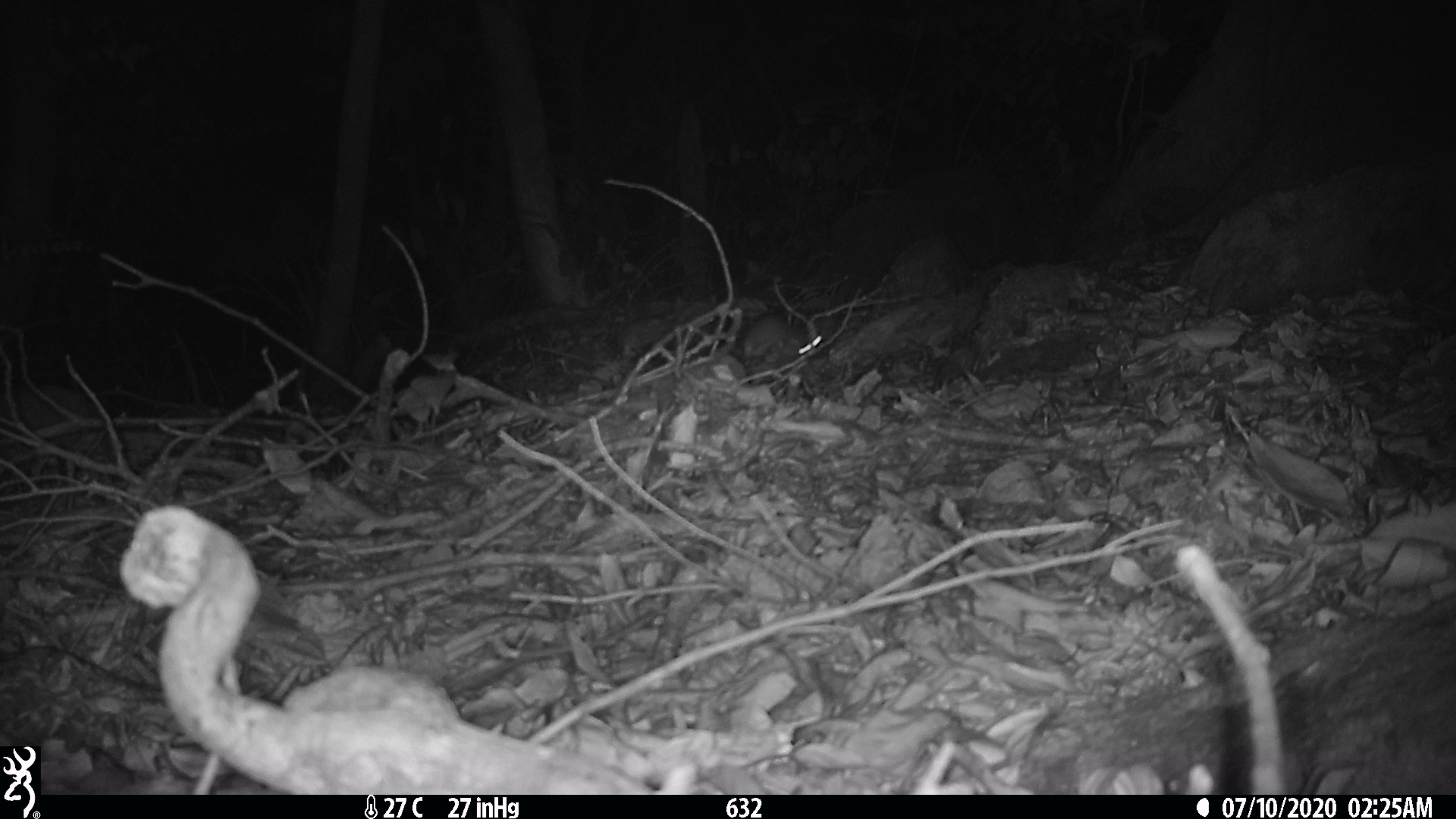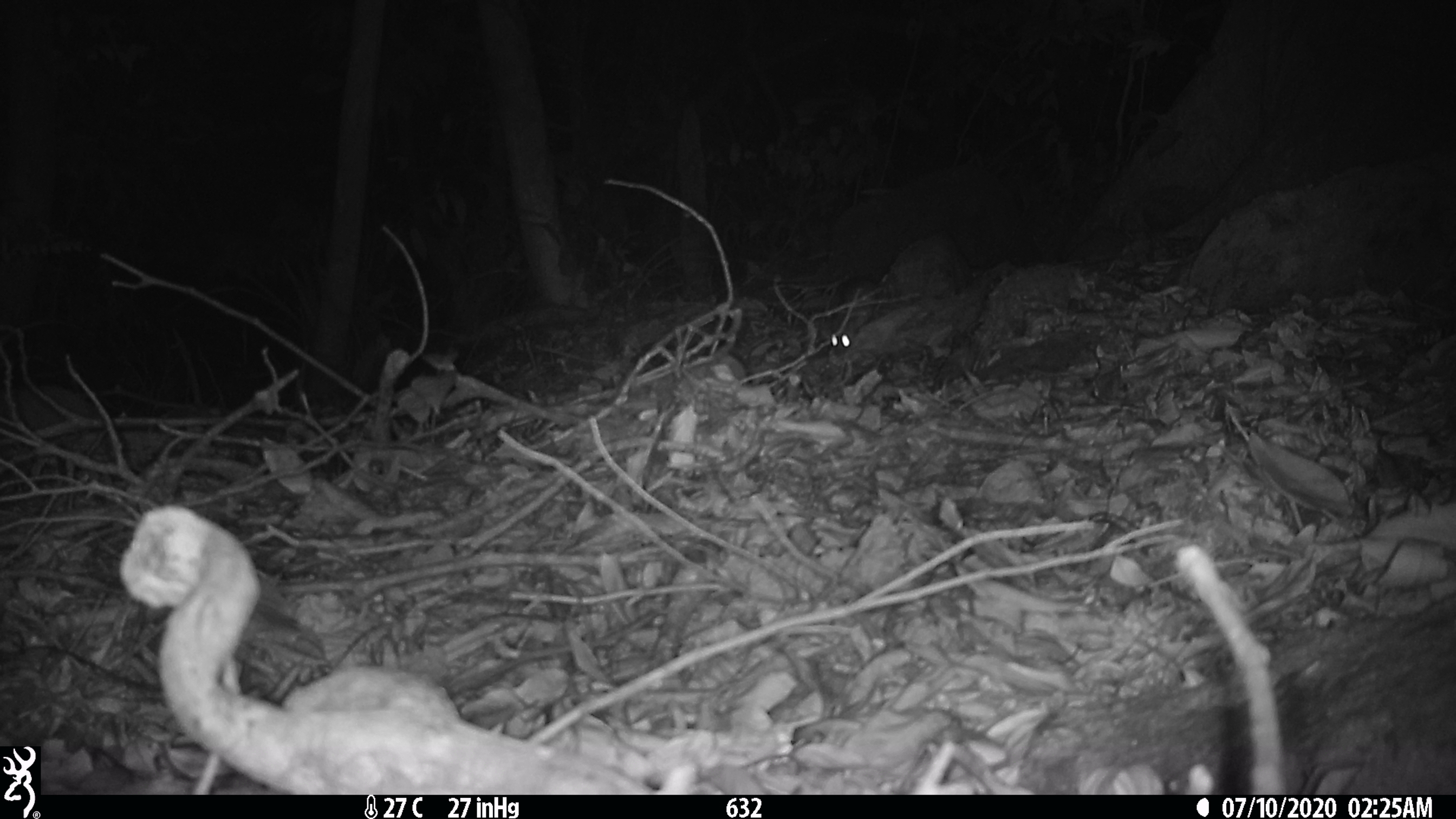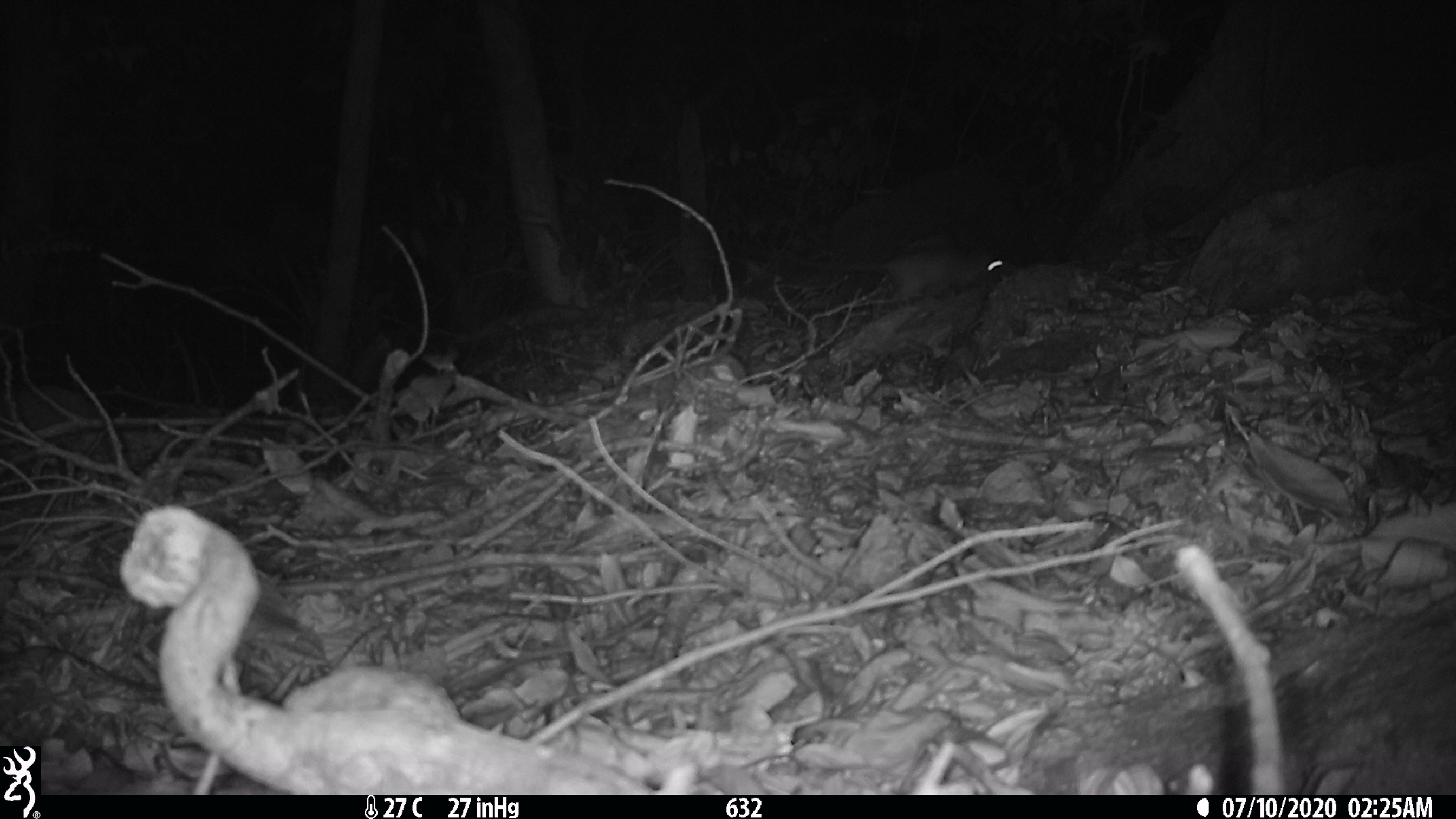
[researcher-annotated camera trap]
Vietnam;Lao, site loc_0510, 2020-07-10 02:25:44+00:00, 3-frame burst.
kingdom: Animalia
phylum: Chordata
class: Mammalia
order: Carnivora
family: Mustelidae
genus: Melogale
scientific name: Melogale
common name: ferret badger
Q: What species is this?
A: Ferret badger (Melogale).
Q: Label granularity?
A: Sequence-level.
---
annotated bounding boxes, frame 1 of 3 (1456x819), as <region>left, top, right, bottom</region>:
ferret badger: <region>742, 312, 823, 363</region>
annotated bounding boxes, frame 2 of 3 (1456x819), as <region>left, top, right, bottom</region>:
ferret badger: <region>829, 278, 885, 357</region>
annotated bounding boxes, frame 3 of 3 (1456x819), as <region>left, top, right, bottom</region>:
ferret badger: <region>801, 251, 1019, 300</region>